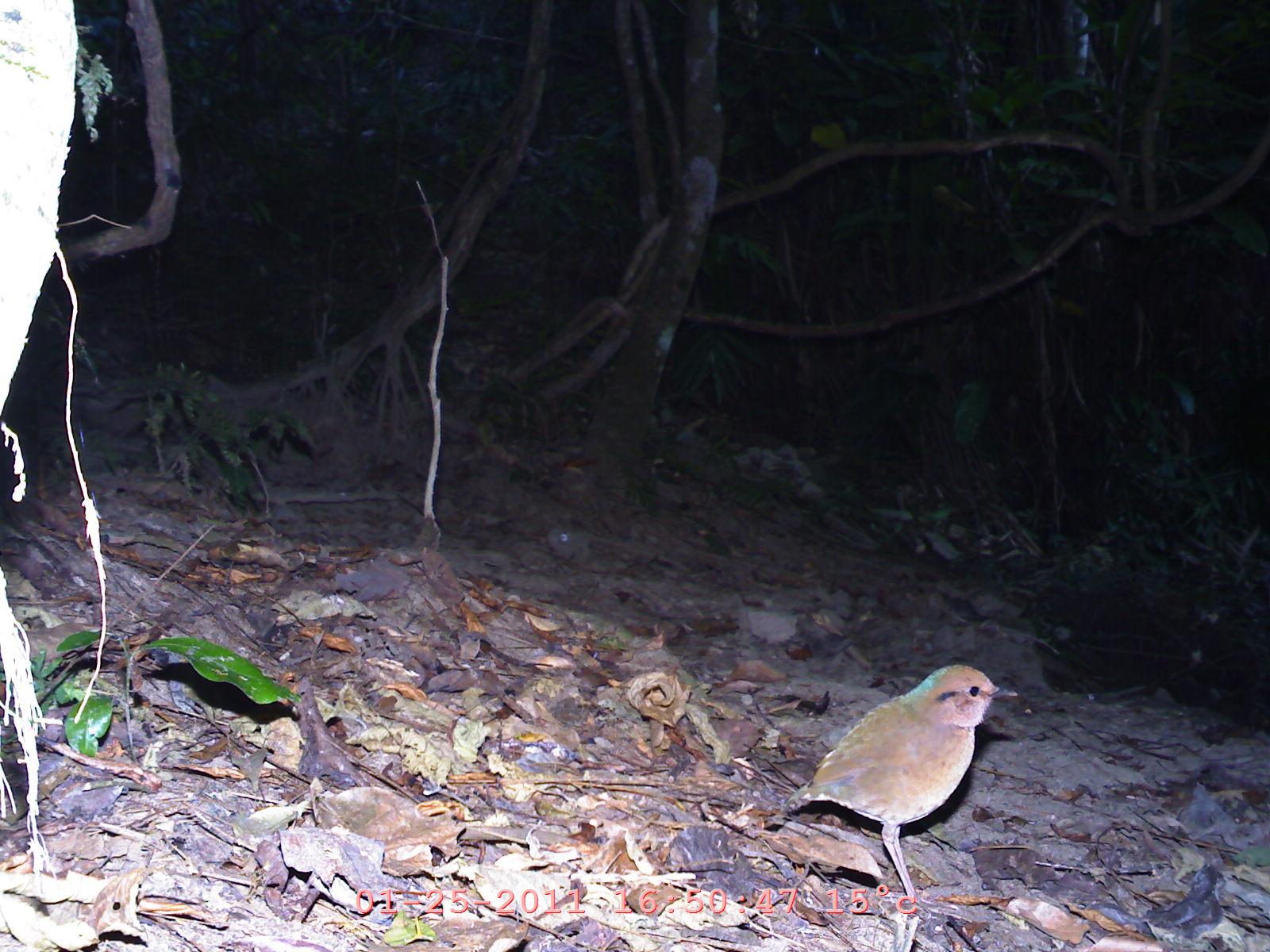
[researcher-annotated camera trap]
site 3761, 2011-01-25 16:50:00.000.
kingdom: Animalia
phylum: Chordata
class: Aves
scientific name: Aves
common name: bird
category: unknown bird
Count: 1.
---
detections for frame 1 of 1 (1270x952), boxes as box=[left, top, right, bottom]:
unknown bird: box=[779, 661, 1017, 906]